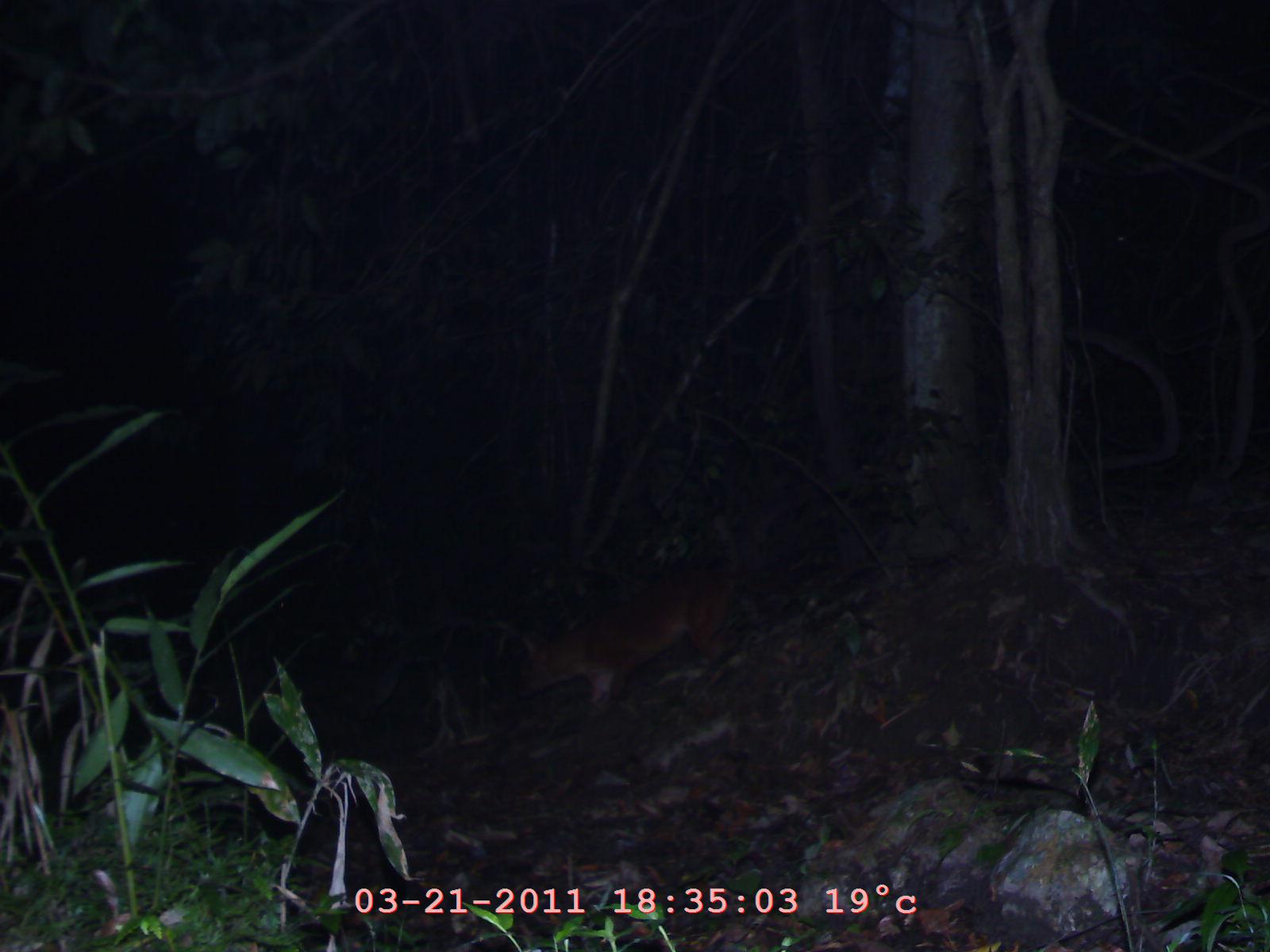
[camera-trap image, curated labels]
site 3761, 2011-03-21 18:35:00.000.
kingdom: Animalia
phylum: Chordata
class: Mammalia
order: Carnivora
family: Canidae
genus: Cuon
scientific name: Cuon alpinus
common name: dhole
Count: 1.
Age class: adult.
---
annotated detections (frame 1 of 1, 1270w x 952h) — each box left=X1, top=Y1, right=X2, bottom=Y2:
cuon alpinus: left=513, top=563, right=753, bottom=705